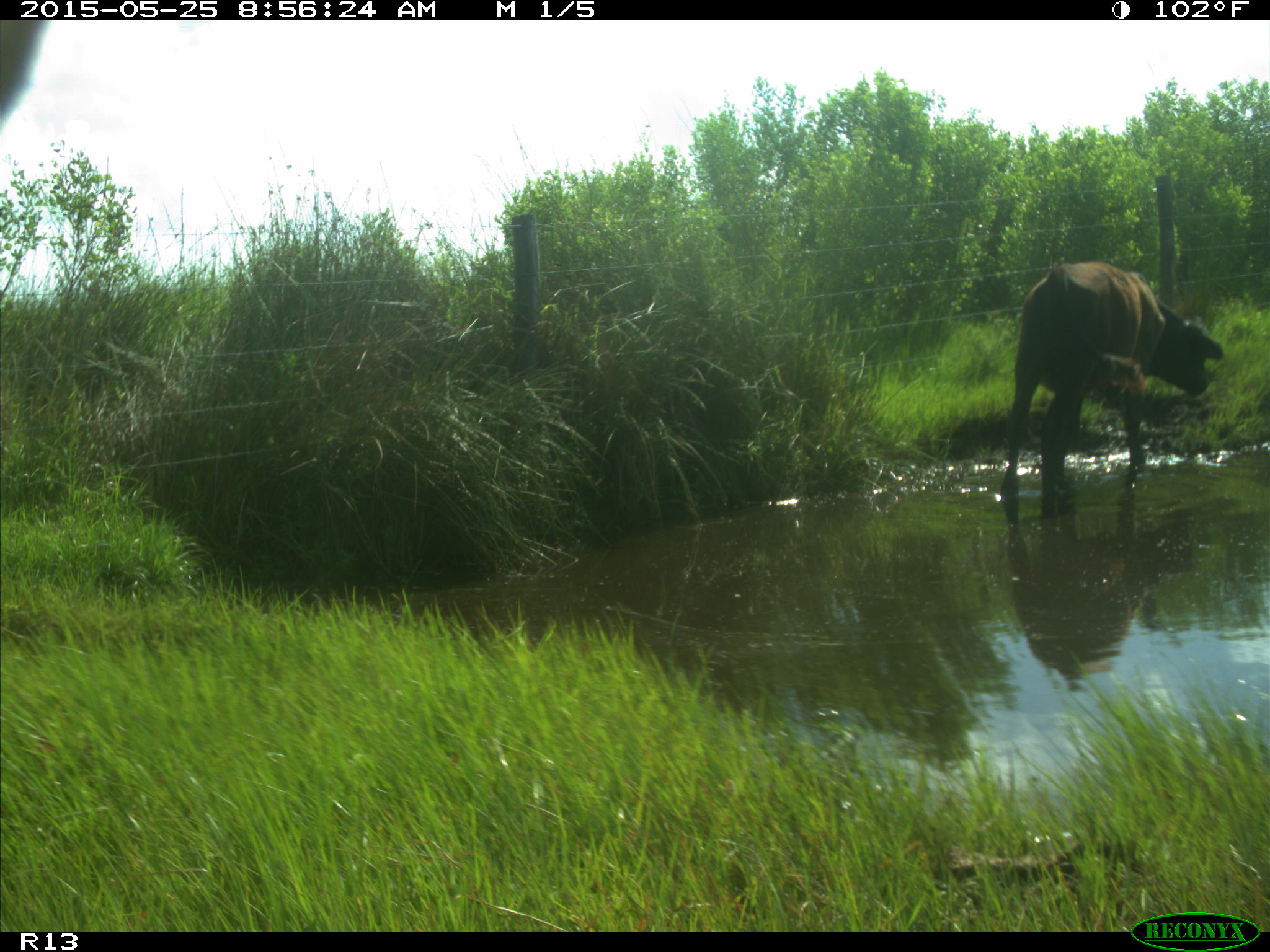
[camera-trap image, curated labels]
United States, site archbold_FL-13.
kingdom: Animalia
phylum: Chordata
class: Mammalia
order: Artiodactyla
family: Bovidae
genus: Bos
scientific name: Bos taurus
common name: domestic cow